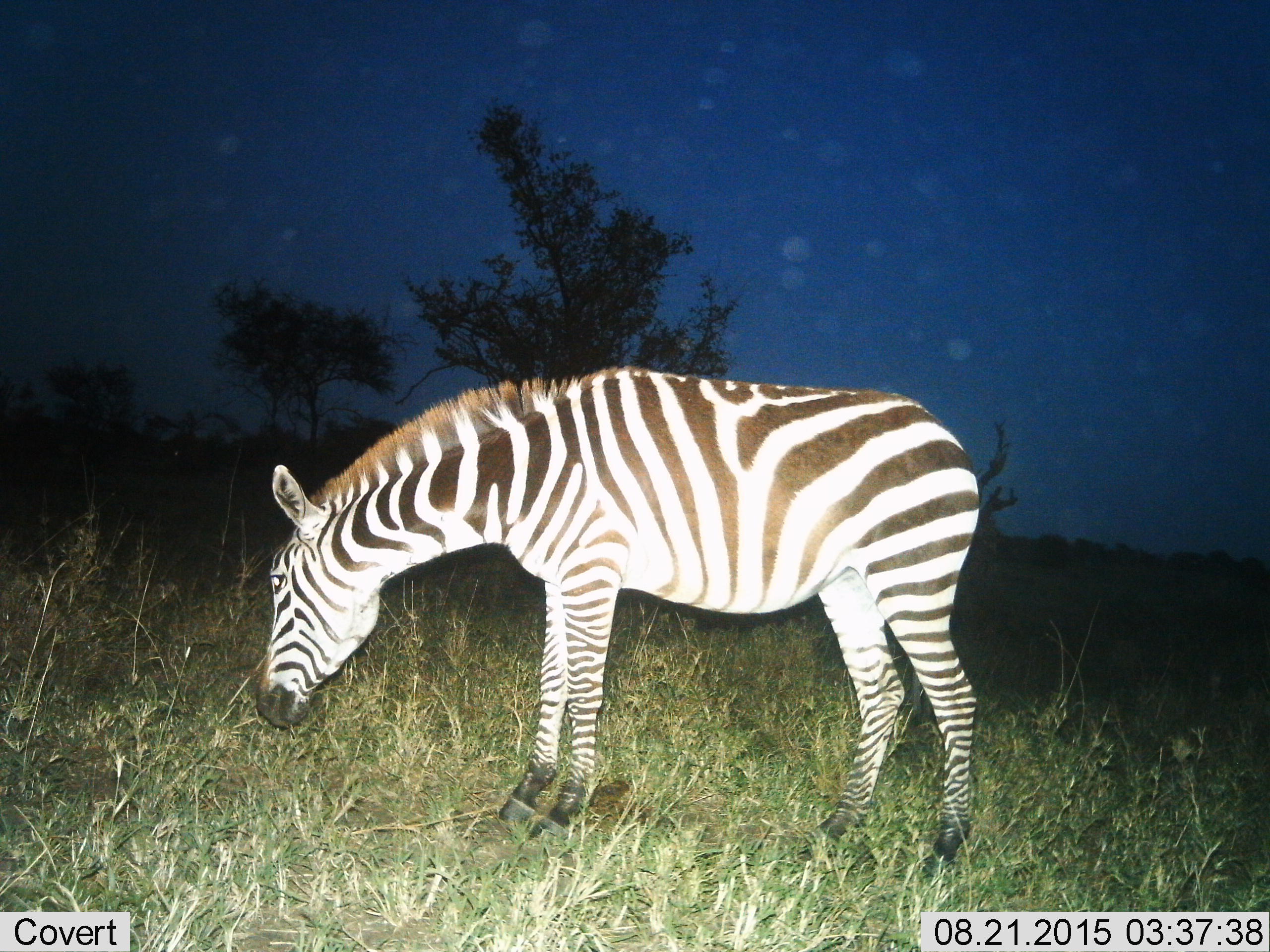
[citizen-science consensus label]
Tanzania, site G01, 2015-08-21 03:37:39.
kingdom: Animalia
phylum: Chordata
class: Mammalia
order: Perissodactyla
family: Equidae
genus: Equus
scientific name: Equus quagga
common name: plains zebra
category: zebra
Zebra (plains zebra) (Equus quagga), count 1. Behavior (volunteer vote fractions): standing 65%, resting 5%, moving 5%, interacting 0%. Young present (vote fraction): 0%. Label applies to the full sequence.